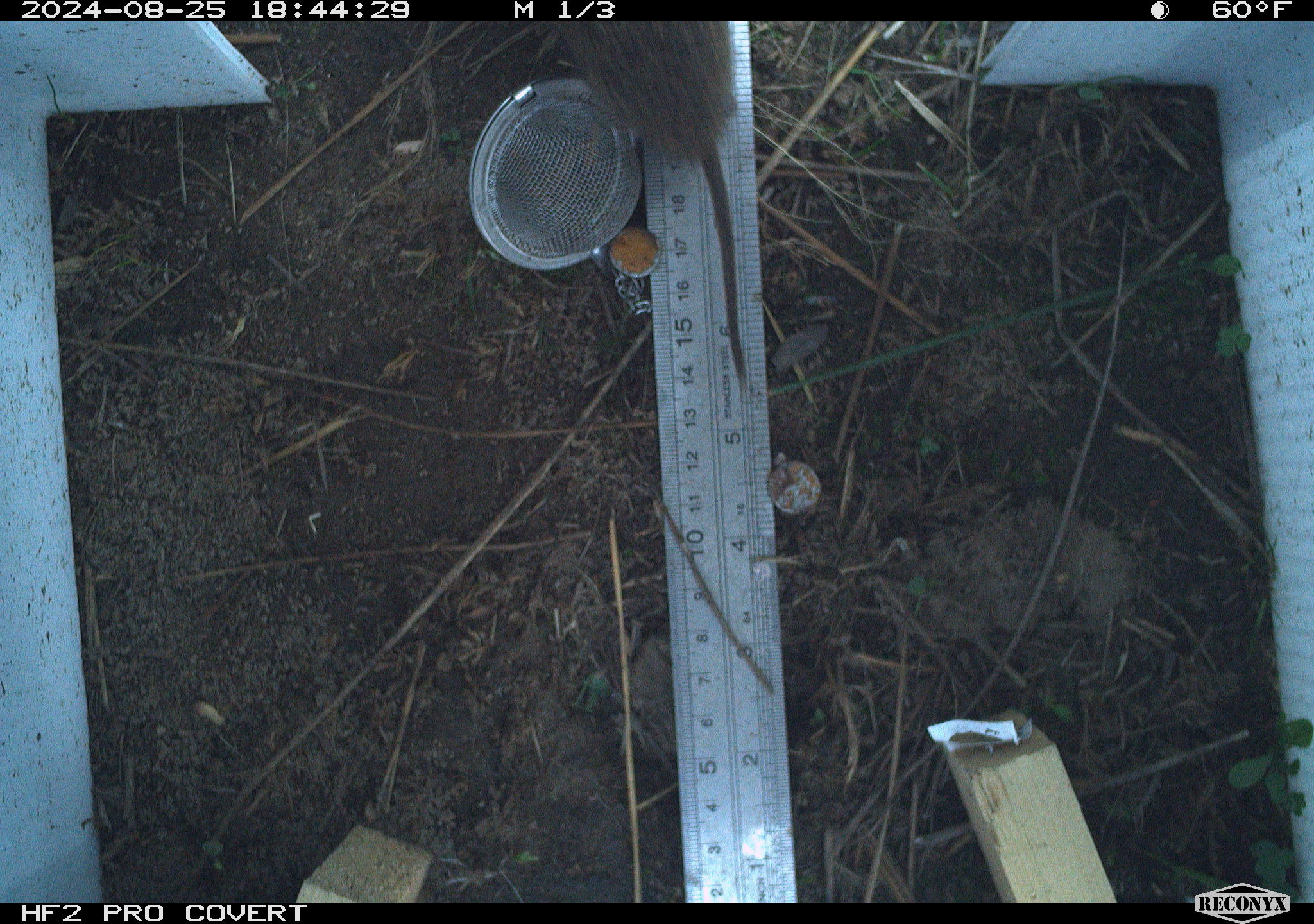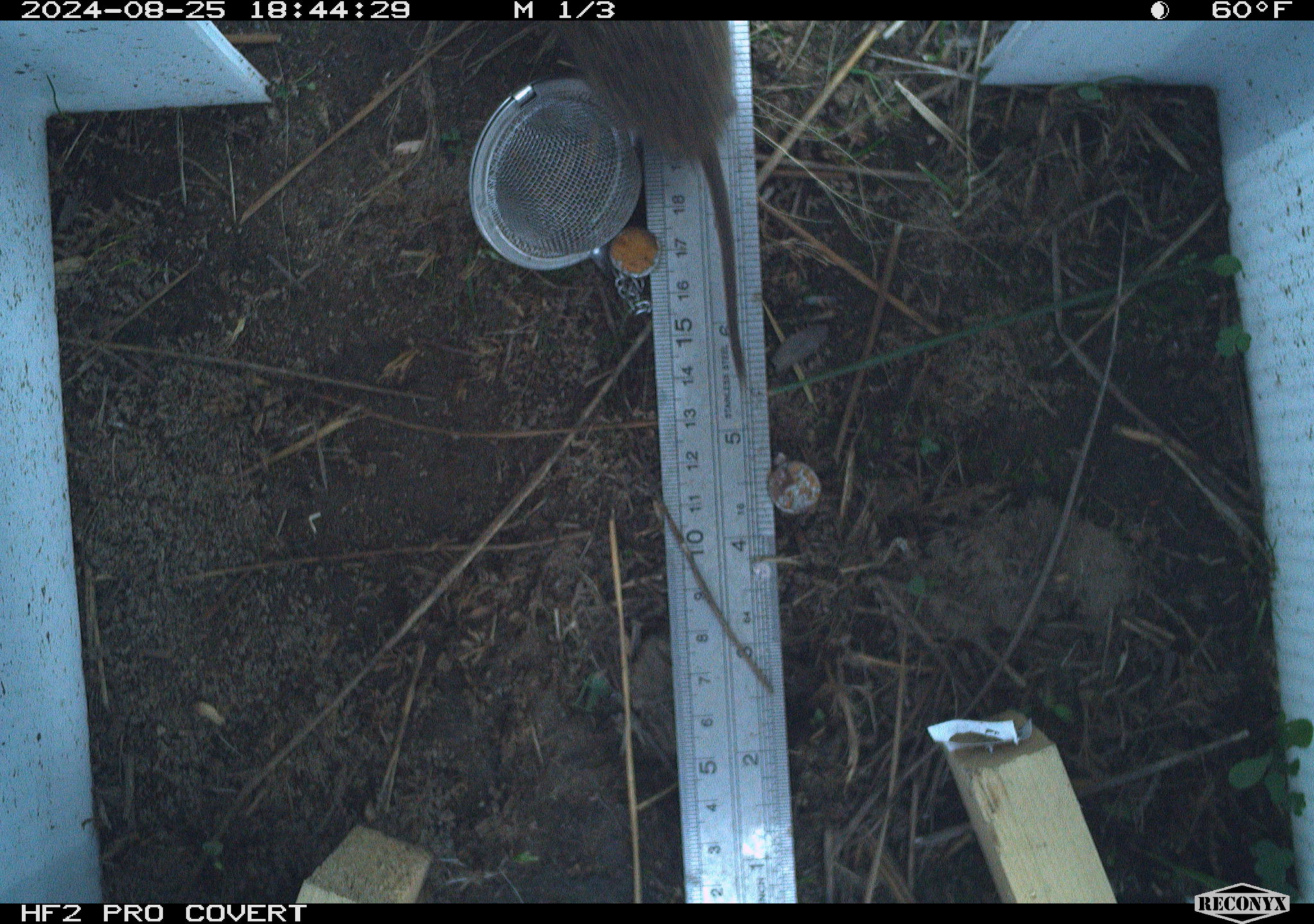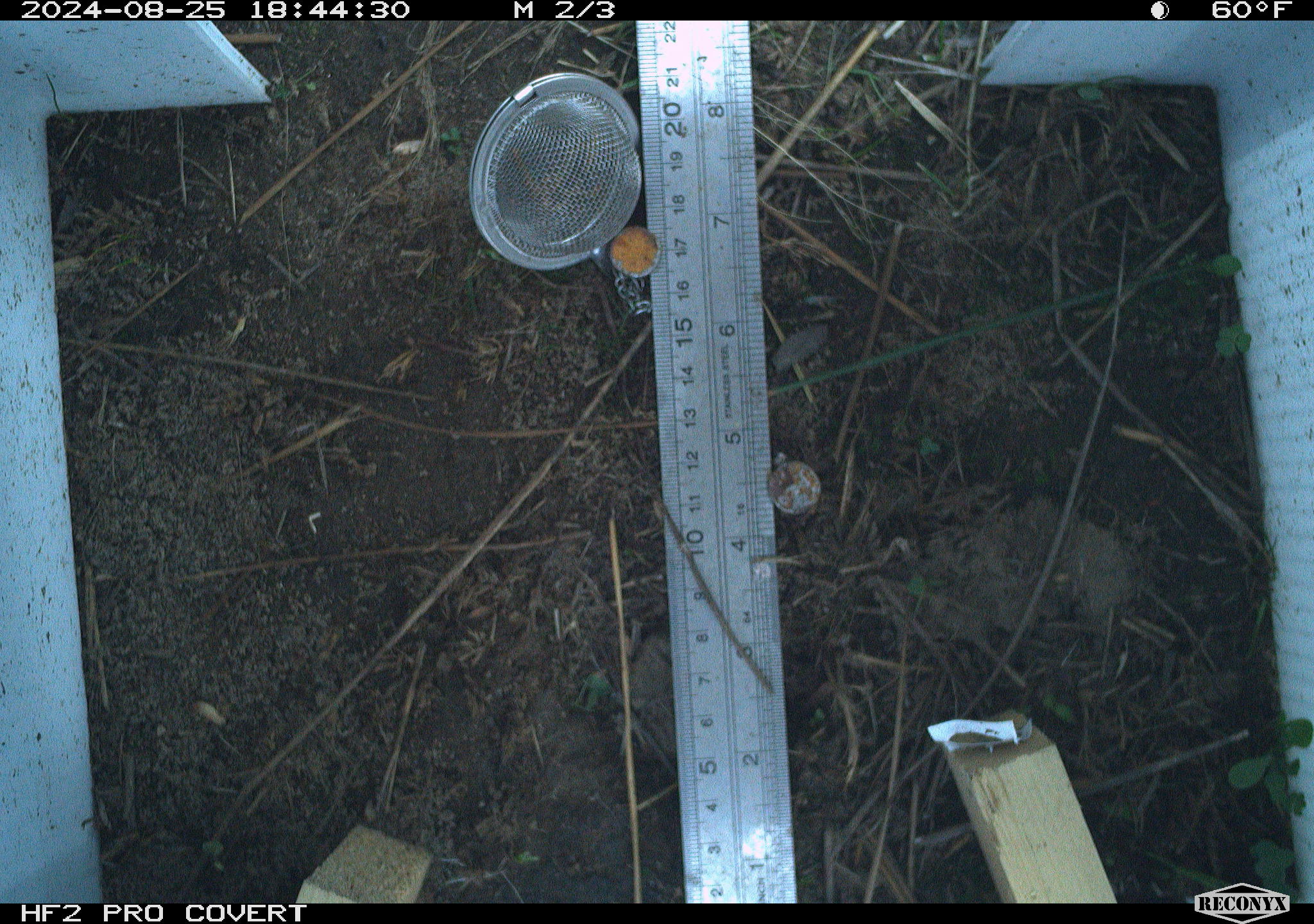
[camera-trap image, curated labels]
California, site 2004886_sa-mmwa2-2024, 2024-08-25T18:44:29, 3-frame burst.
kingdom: Animalia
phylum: Chordata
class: Mammalia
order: Rodentia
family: Cricetidae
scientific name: Arvicolinae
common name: voles, lemmings, and muskrats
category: arvicolinae subfamily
Arvicolinae subfamily (voles, lemmings, and muskrats) (Arvicolinae).